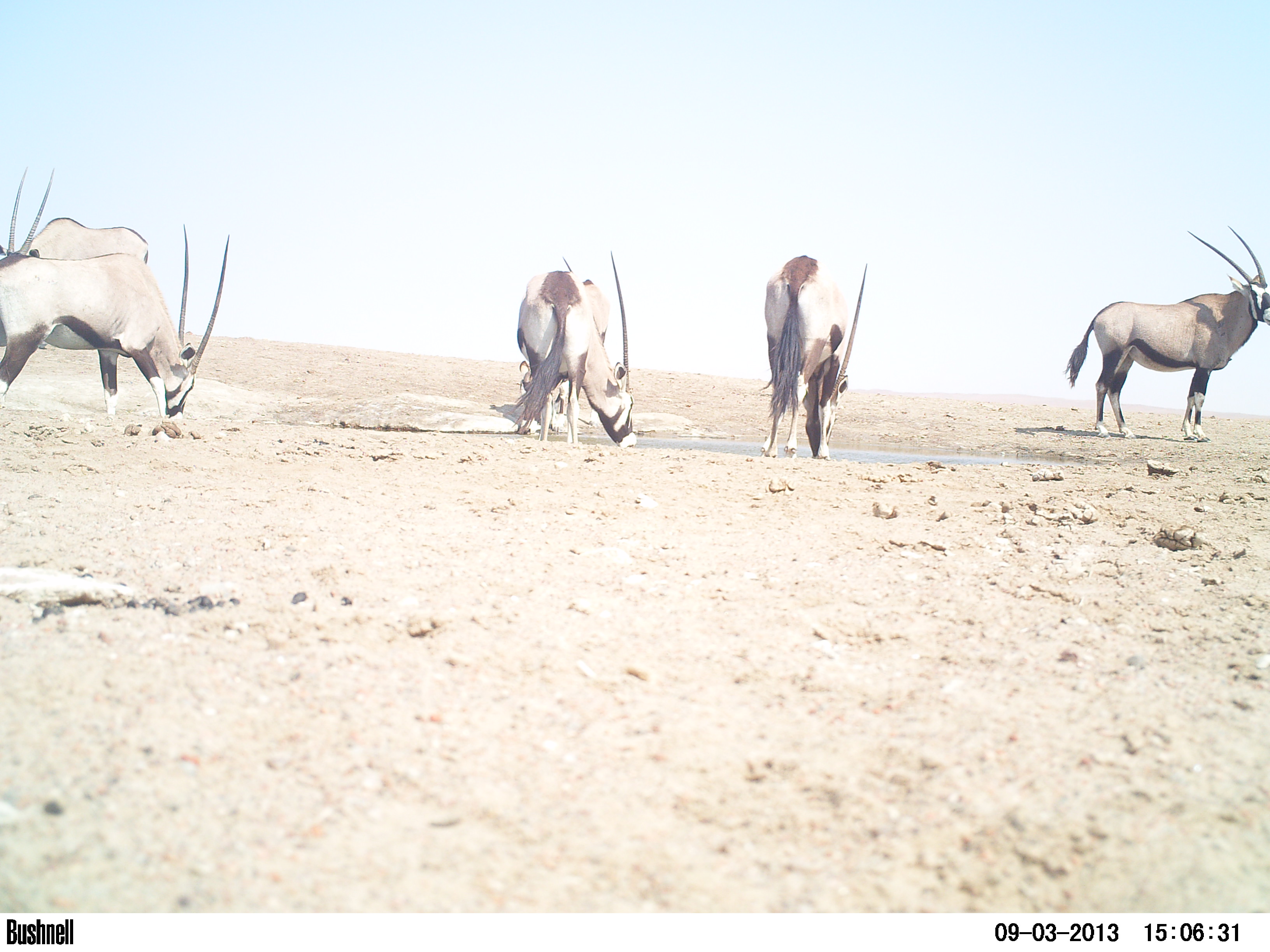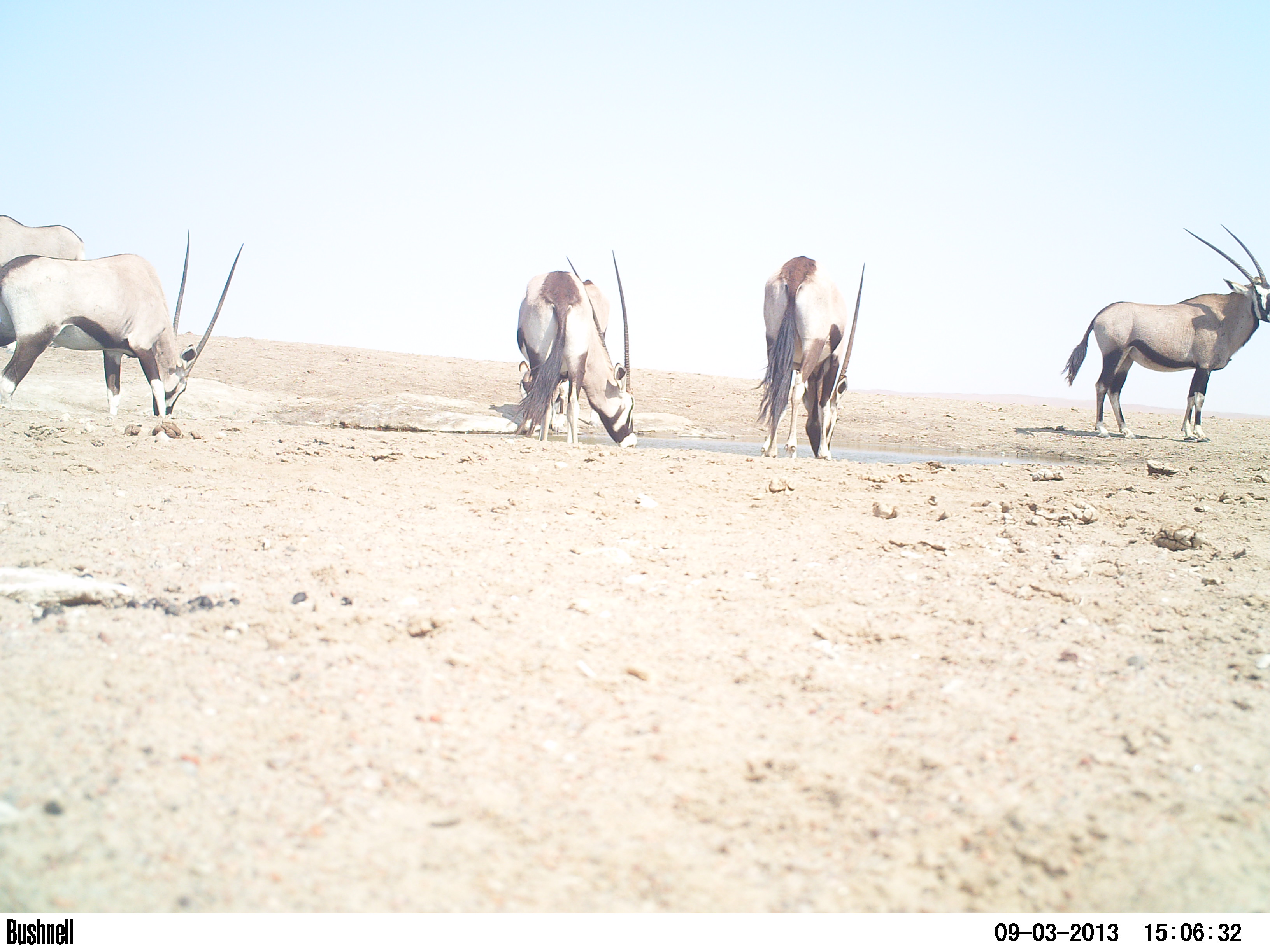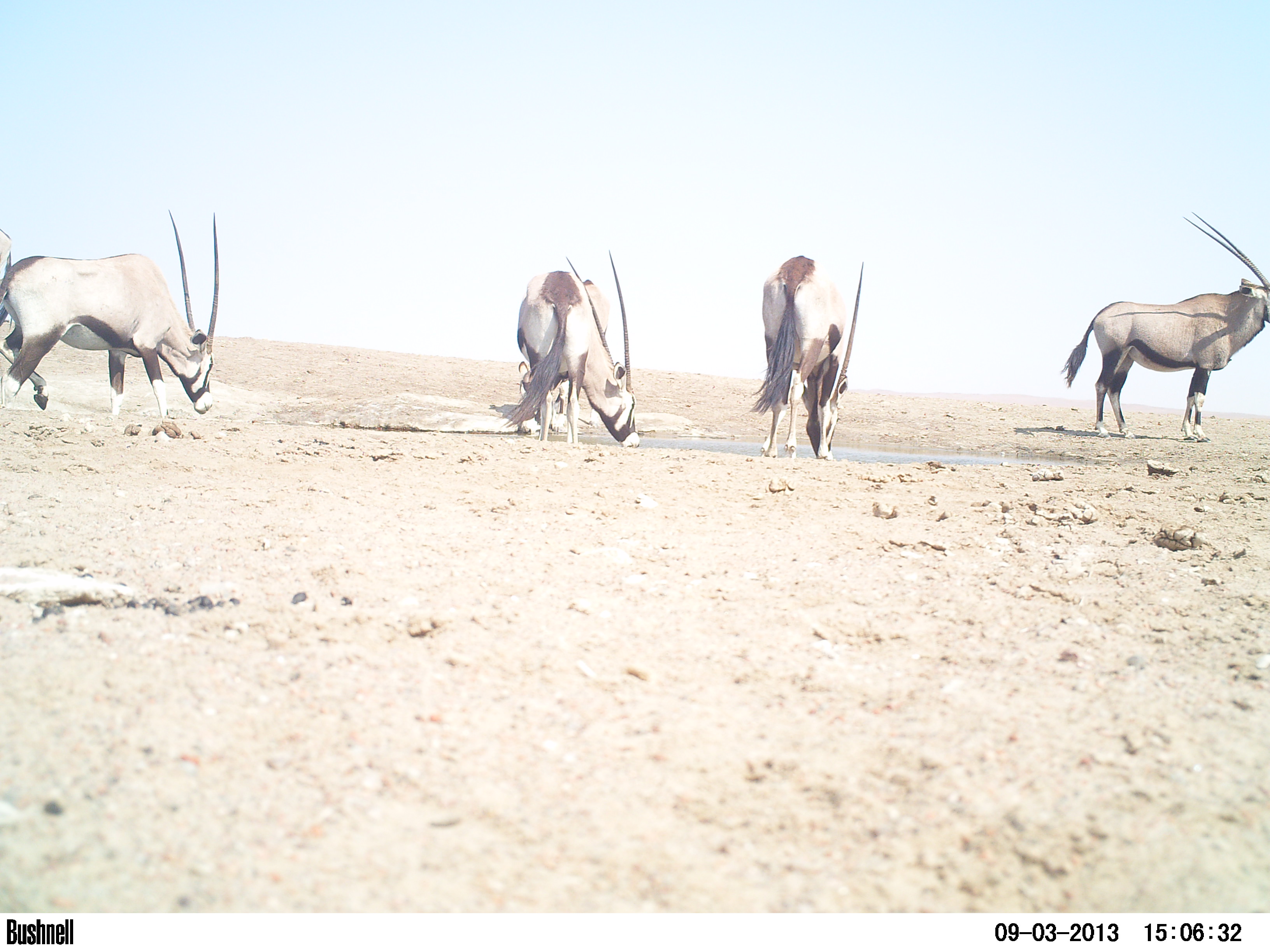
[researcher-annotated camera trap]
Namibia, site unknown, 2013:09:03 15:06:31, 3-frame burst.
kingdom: Animalia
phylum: Chordata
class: Mammalia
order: Artiodactyla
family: Bovidae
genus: Oryx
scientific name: Oryx gazella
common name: gemsbok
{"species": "Oryx gazella (gemsbok)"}